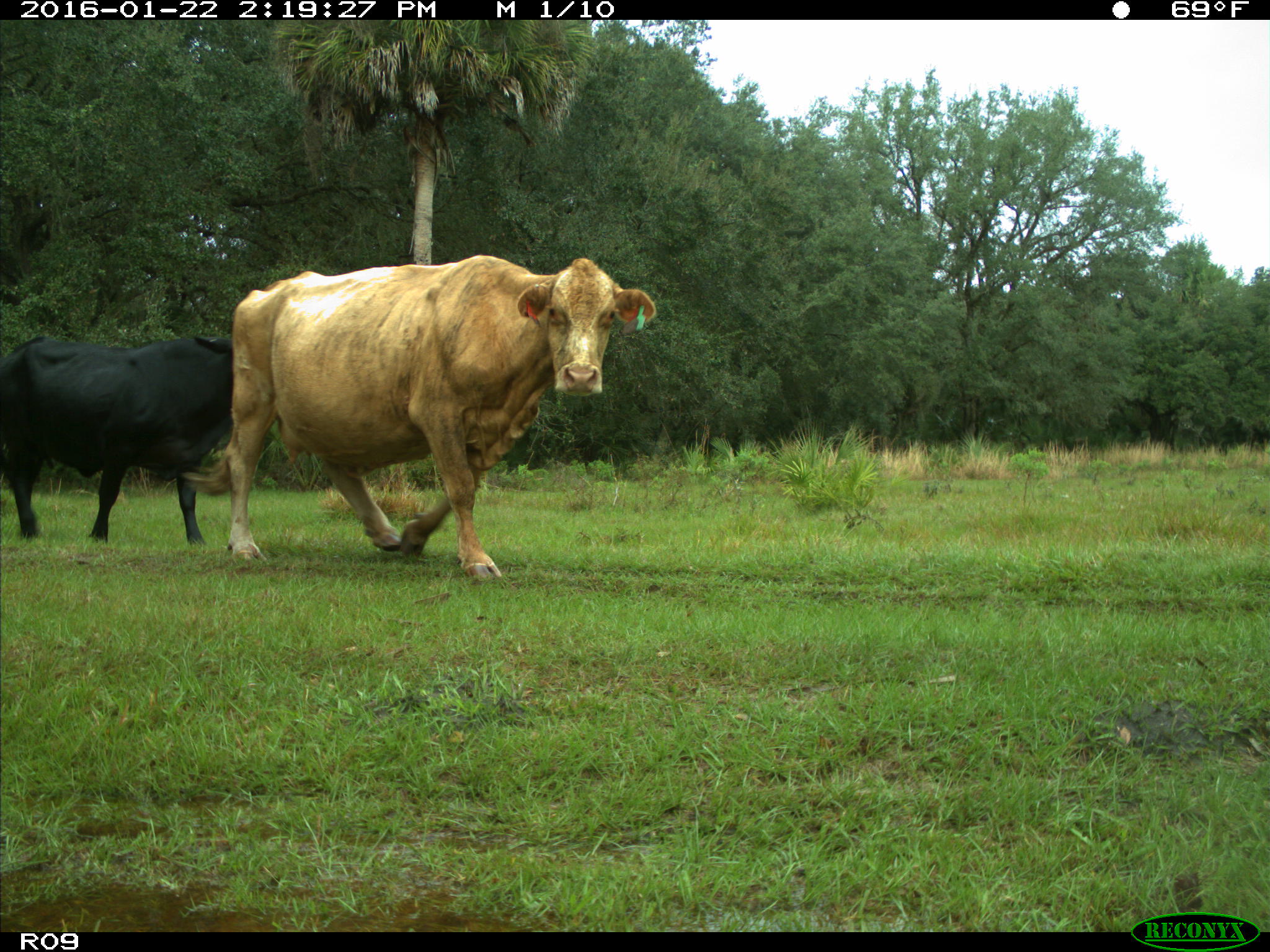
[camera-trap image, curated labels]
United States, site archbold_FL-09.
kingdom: Animalia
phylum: Chordata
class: Mammalia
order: Artiodactyla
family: Bovidae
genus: Bos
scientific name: Bos taurus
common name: domestic cow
Bos taurus (domestic cow).